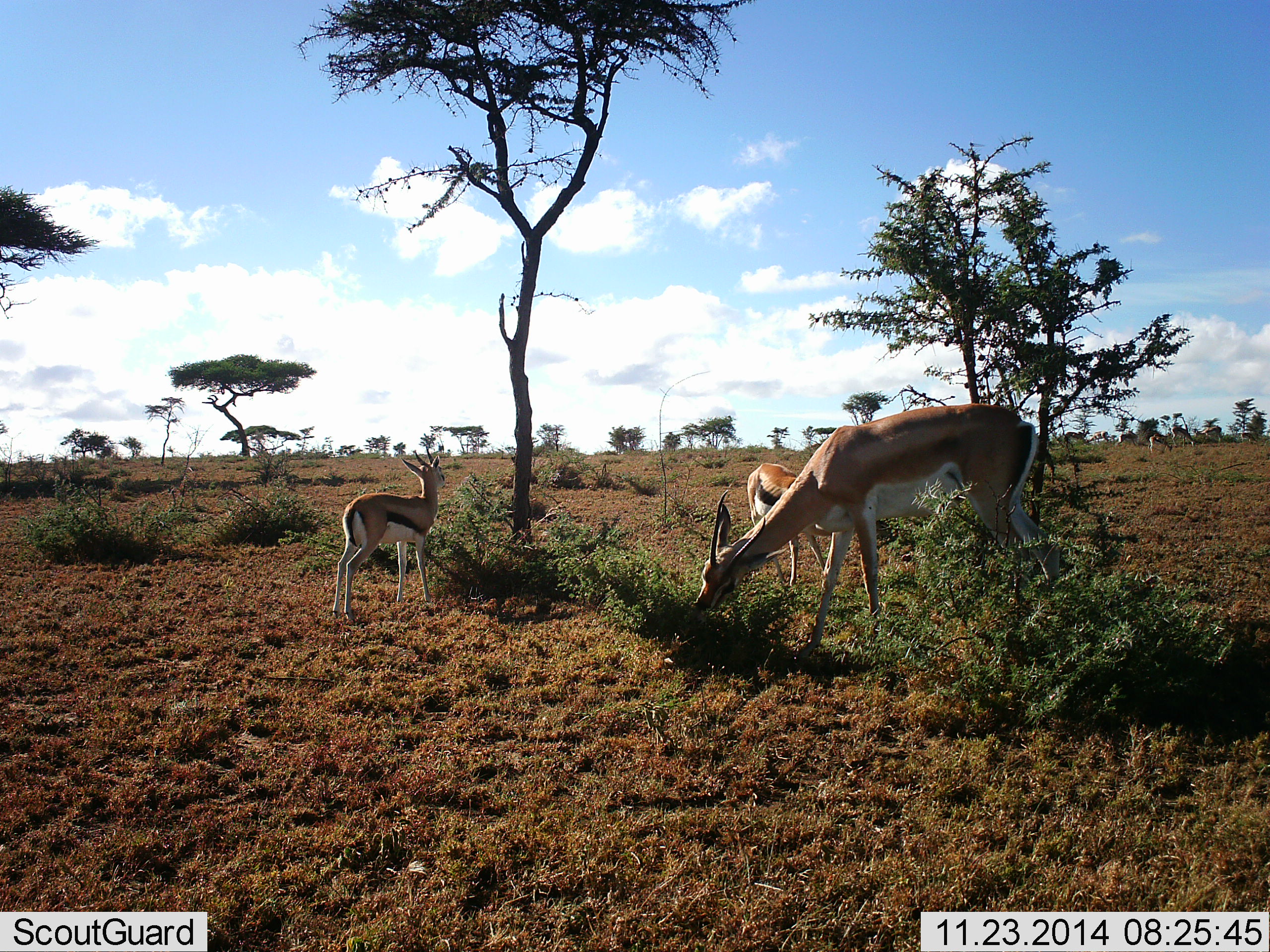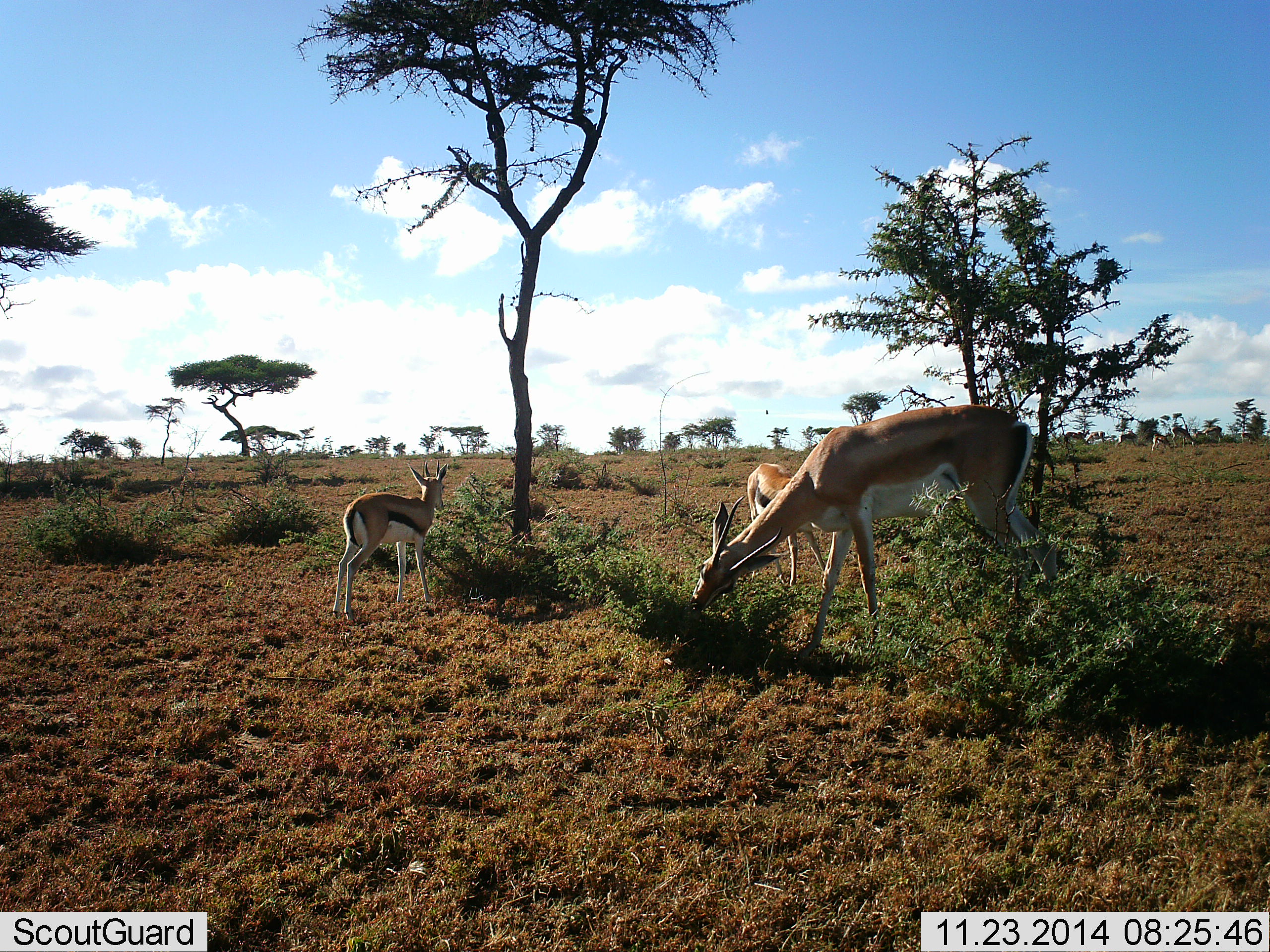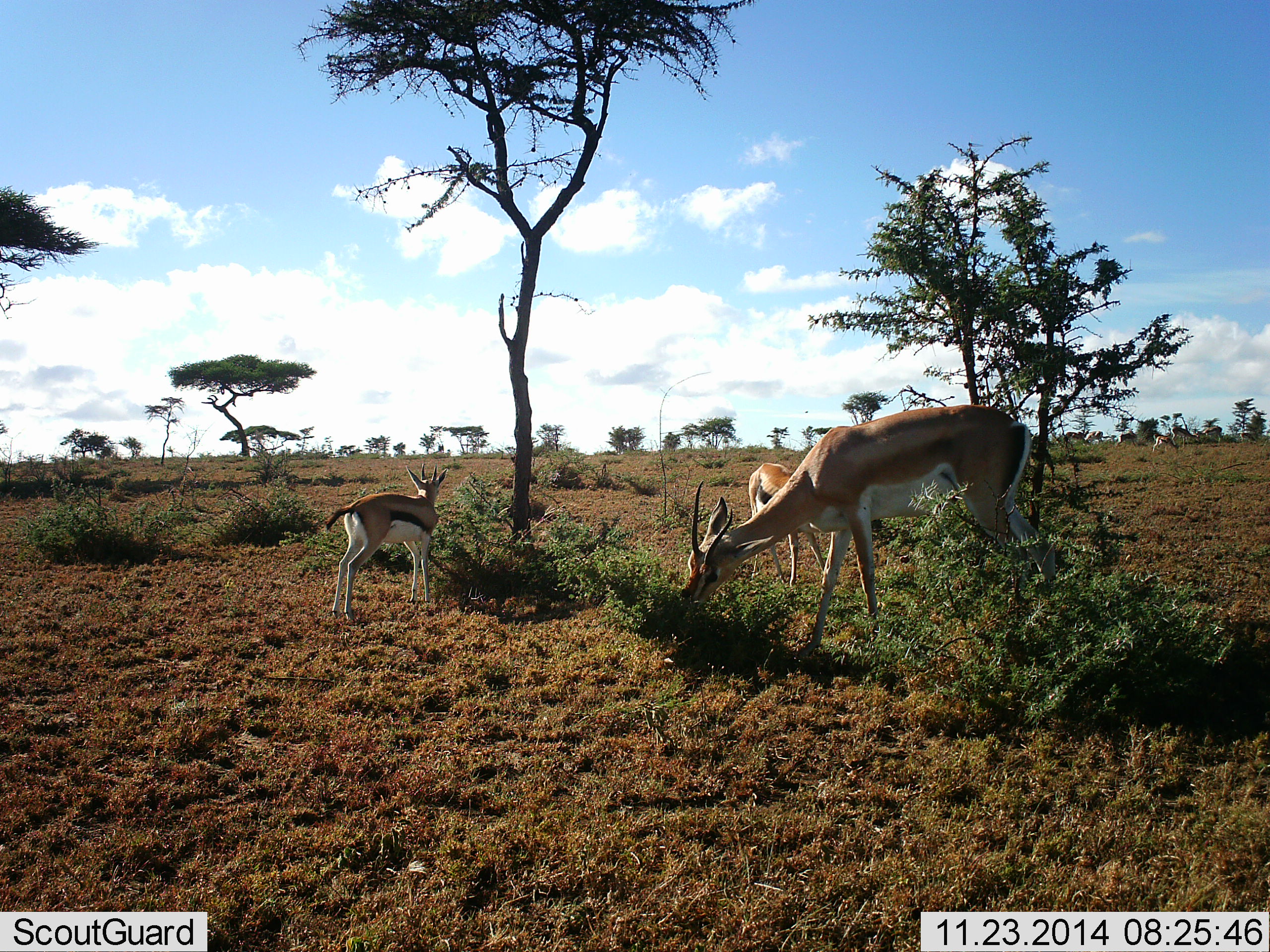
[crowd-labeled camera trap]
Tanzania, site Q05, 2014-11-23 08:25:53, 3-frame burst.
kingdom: Animalia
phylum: Chordata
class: Mammalia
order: Artiodactyla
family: Bovidae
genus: Nanger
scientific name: Nanger granti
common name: grant's gazelle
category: gazellegrants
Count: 1.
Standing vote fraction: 33%.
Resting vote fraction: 0%.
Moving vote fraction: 7%.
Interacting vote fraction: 0%.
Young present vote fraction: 0%.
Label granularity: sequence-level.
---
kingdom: Animalia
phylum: Chordata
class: Mammalia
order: Artiodactyla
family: Bovidae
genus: Eudorcas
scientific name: Eudorcas thomsonii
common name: thomson's gazelle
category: gazellethomsons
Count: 2.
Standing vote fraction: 85%.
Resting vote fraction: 0%.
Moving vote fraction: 0%.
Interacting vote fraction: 0%.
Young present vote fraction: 5%.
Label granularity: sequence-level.